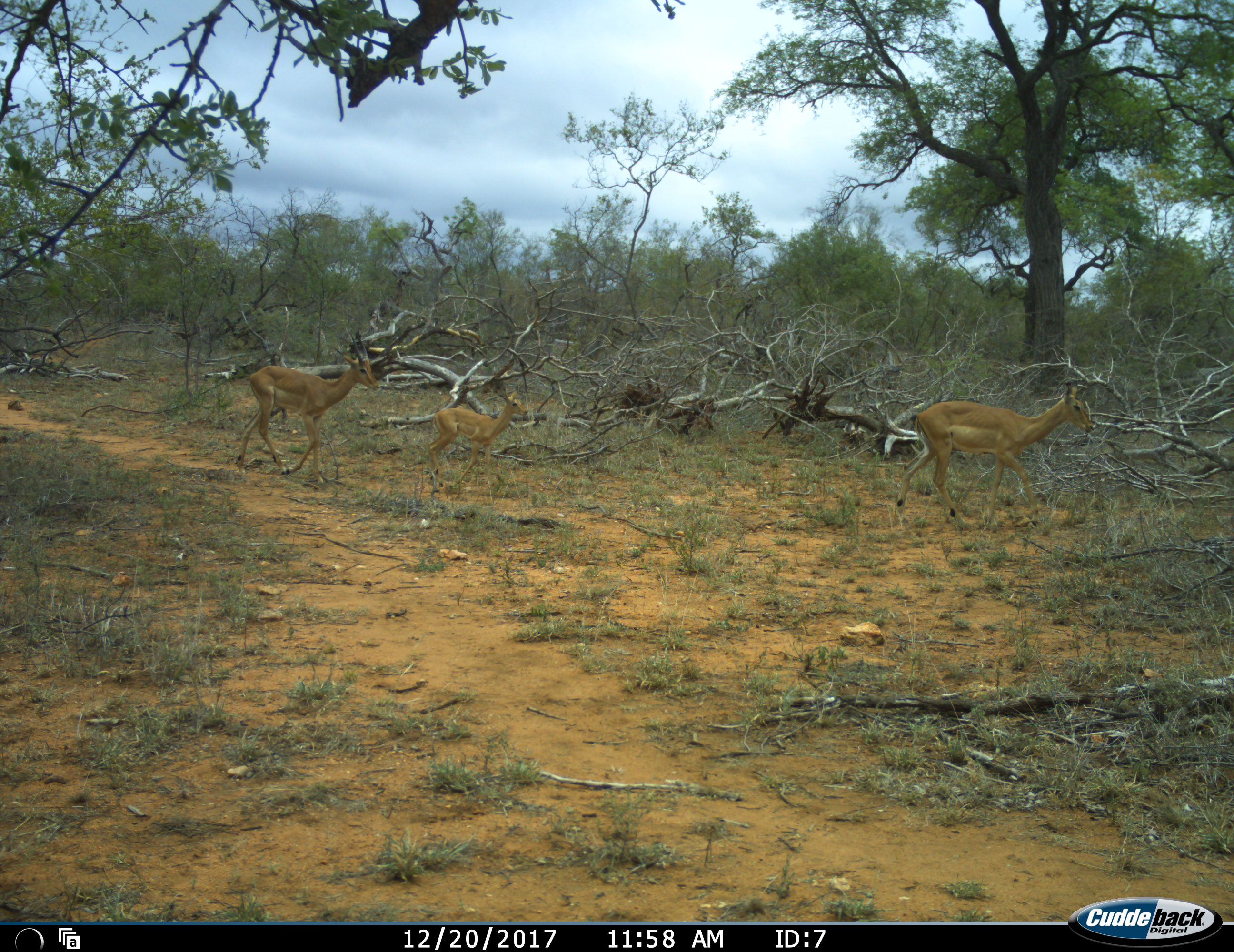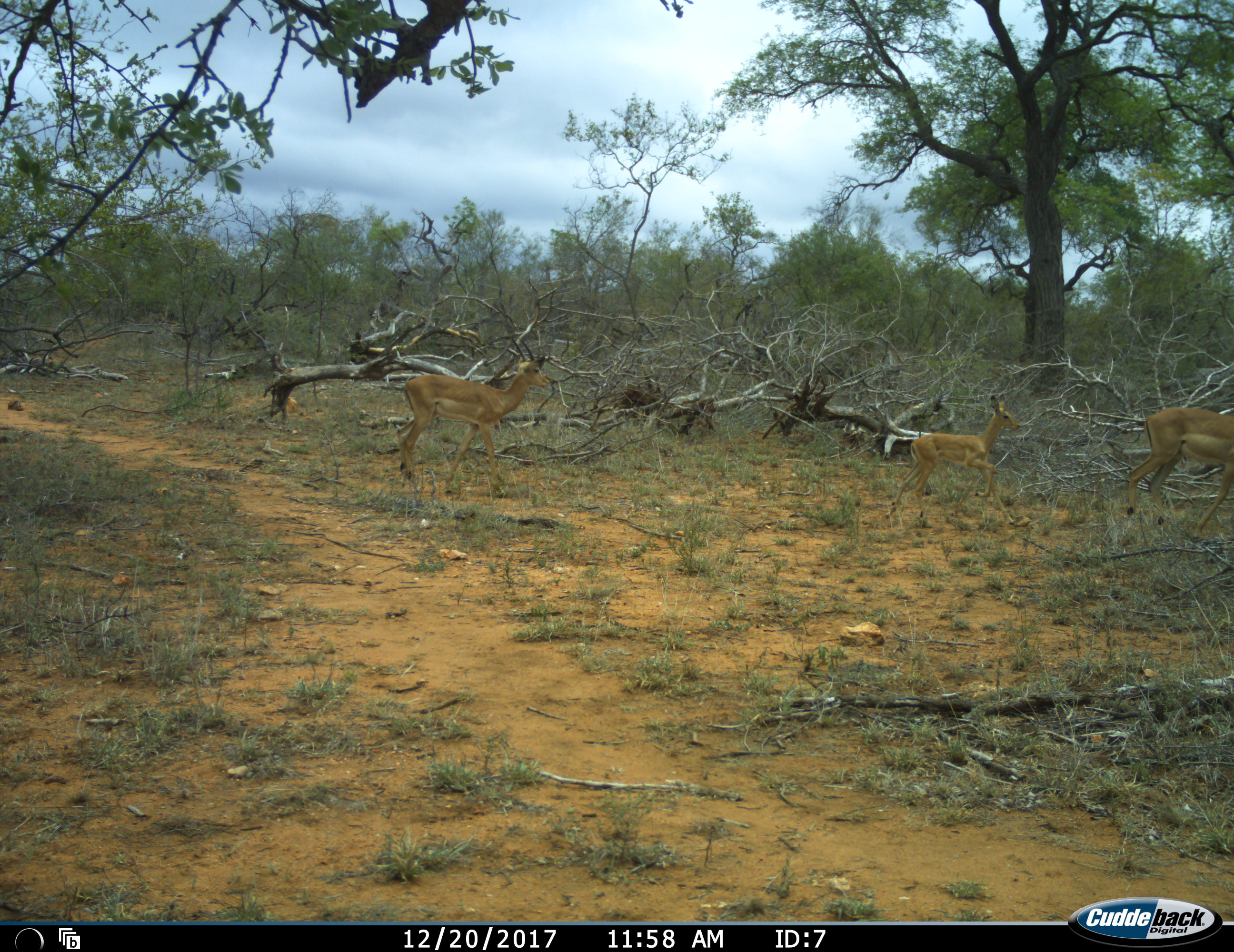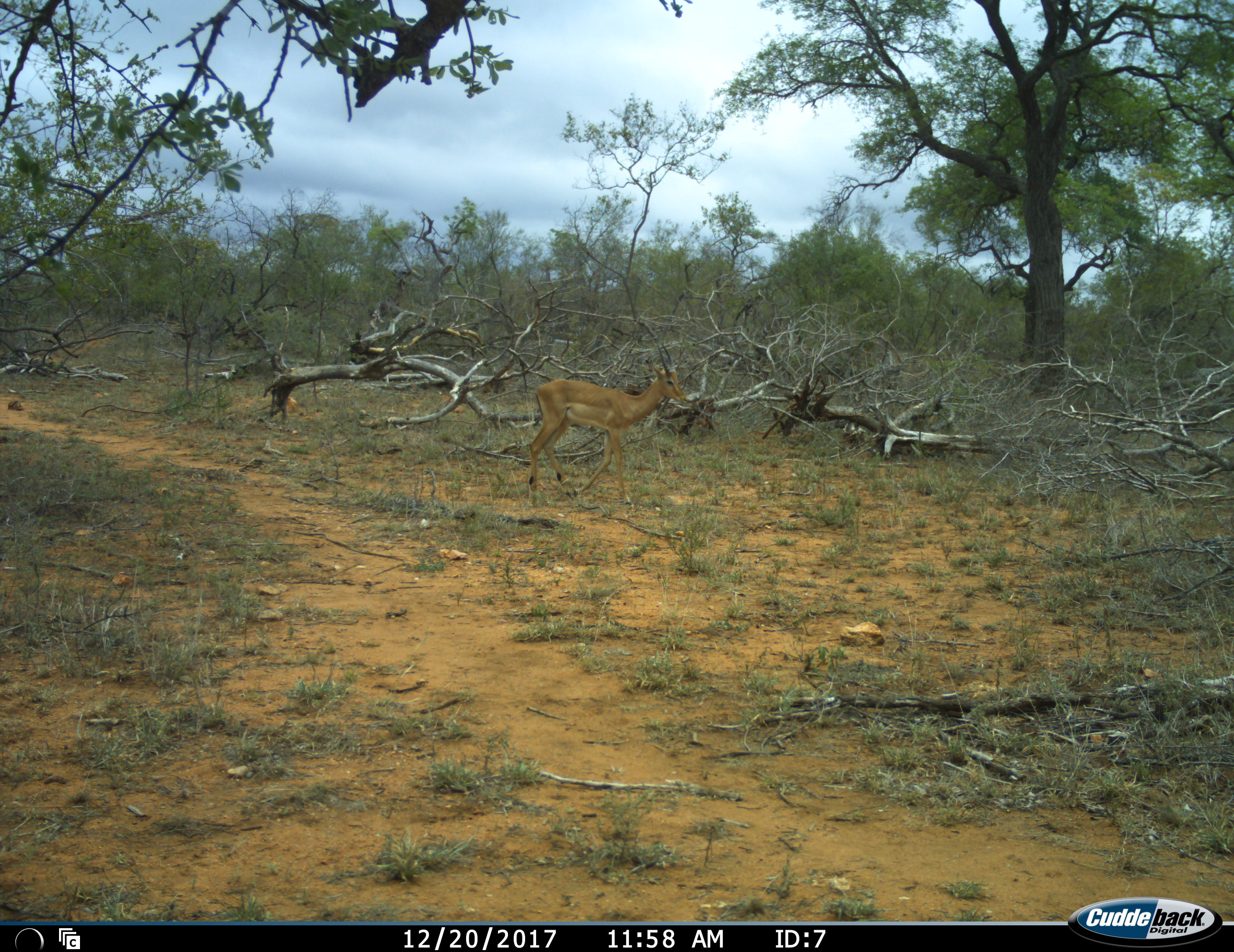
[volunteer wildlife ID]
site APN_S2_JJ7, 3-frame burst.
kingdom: Animalia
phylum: Chordata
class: Mammalia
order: Artiodactyla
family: Bovidae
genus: Aepyceros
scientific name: Aepyceros melampus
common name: impala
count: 3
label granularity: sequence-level